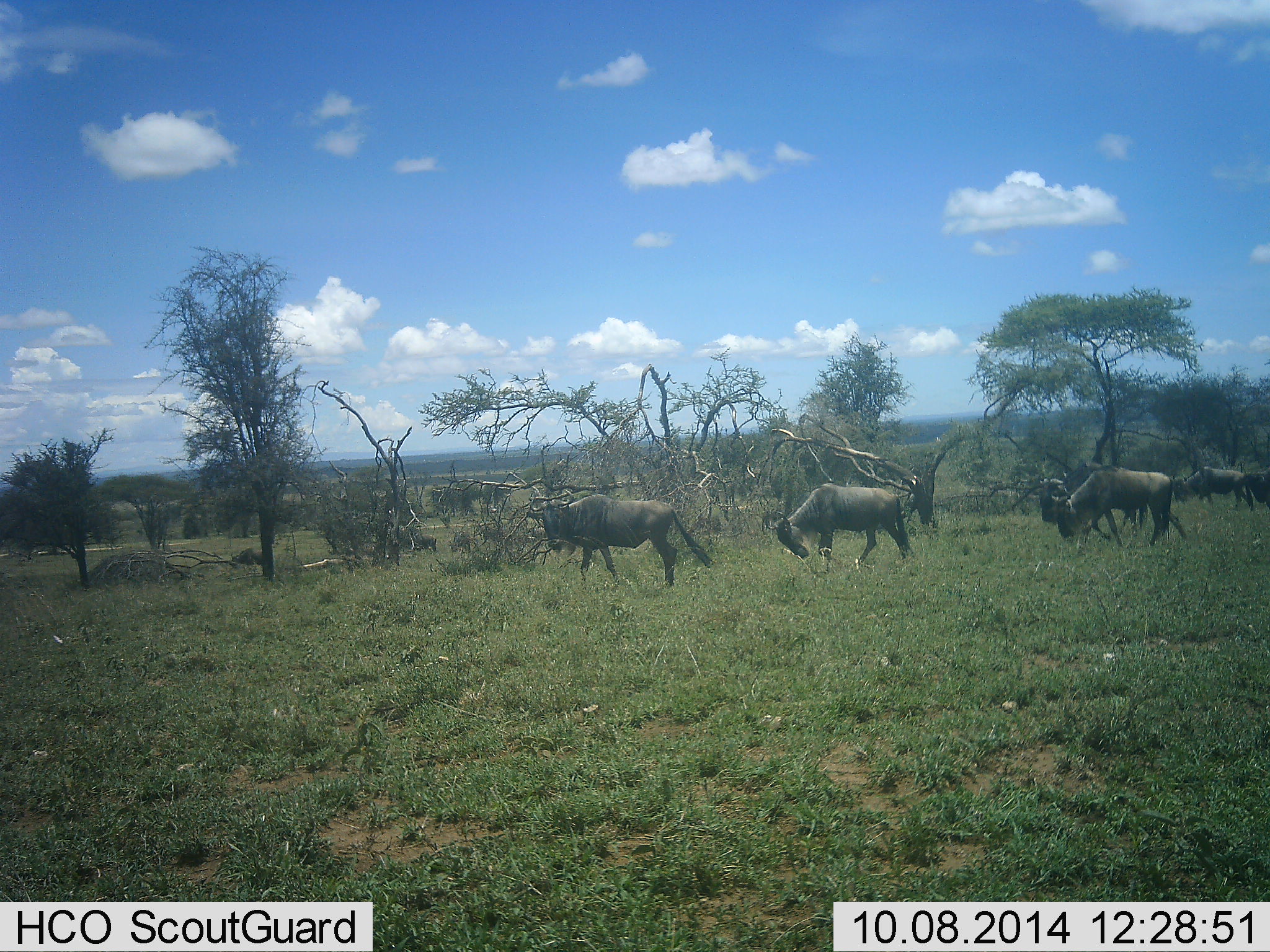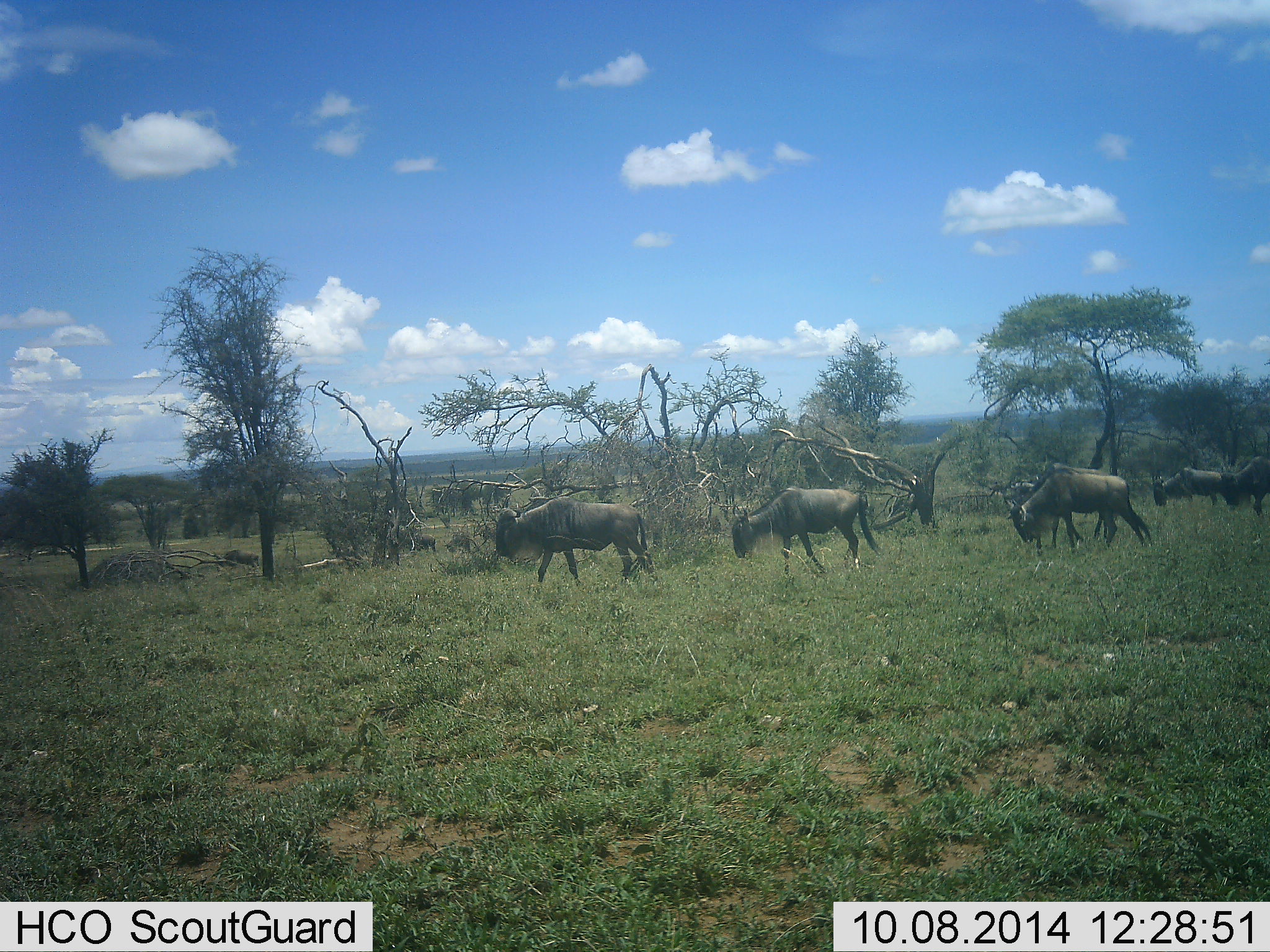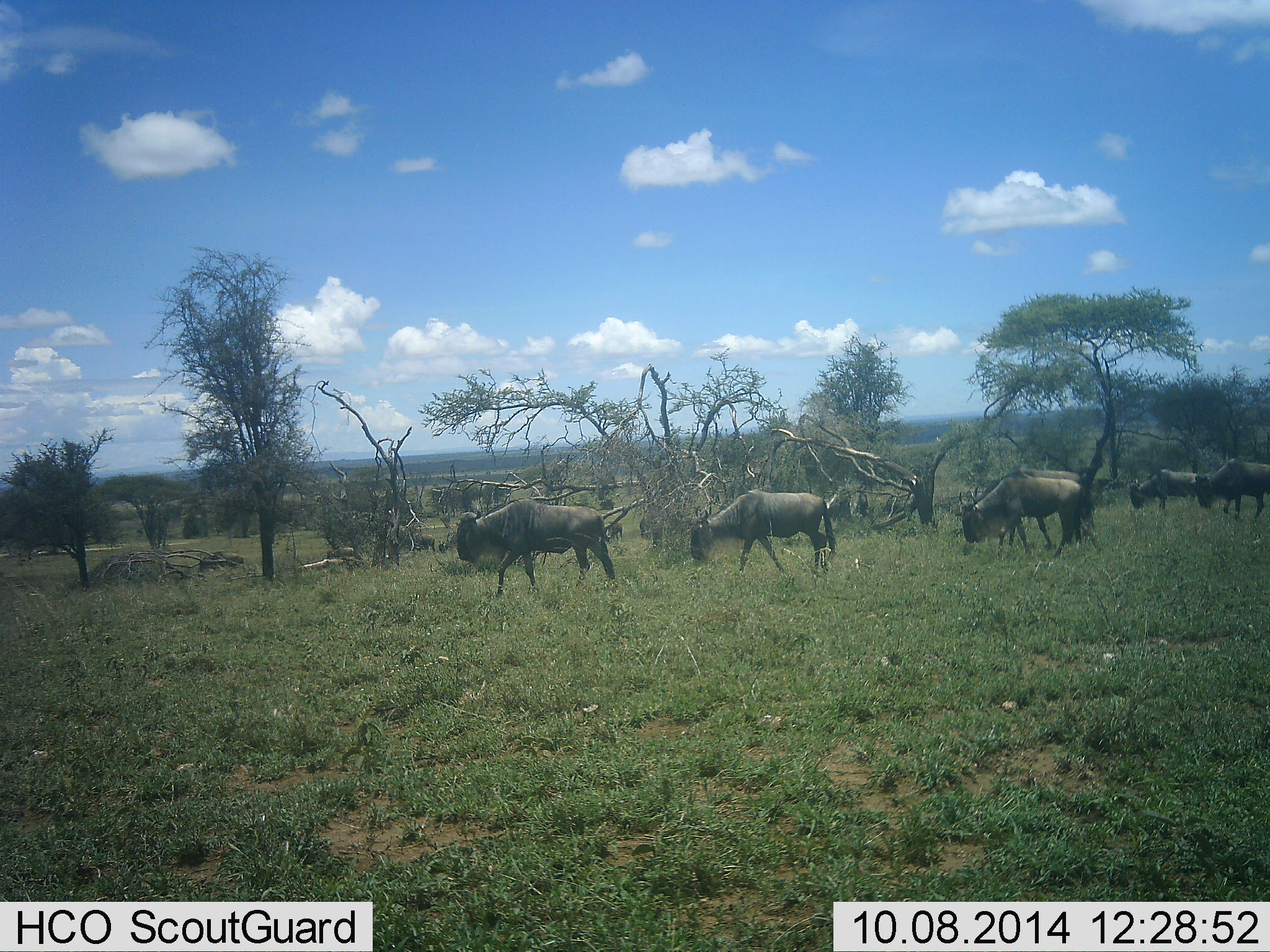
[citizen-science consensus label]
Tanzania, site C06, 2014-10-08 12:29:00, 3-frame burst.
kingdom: Animalia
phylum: Chordata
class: Mammalia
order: Artiodactyla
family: Bovidae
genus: Connochaetes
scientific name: Connochaetes taurinus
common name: blue wildebeest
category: wildebeest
Wildebeest (blue wildebeest) (Connochaetes taurinus), count 8. Behavior (volunteer vote fractions): standing 10%, resting 0%, moving 100%, interacting 0%. Young present (vote fraction): 0%. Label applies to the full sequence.